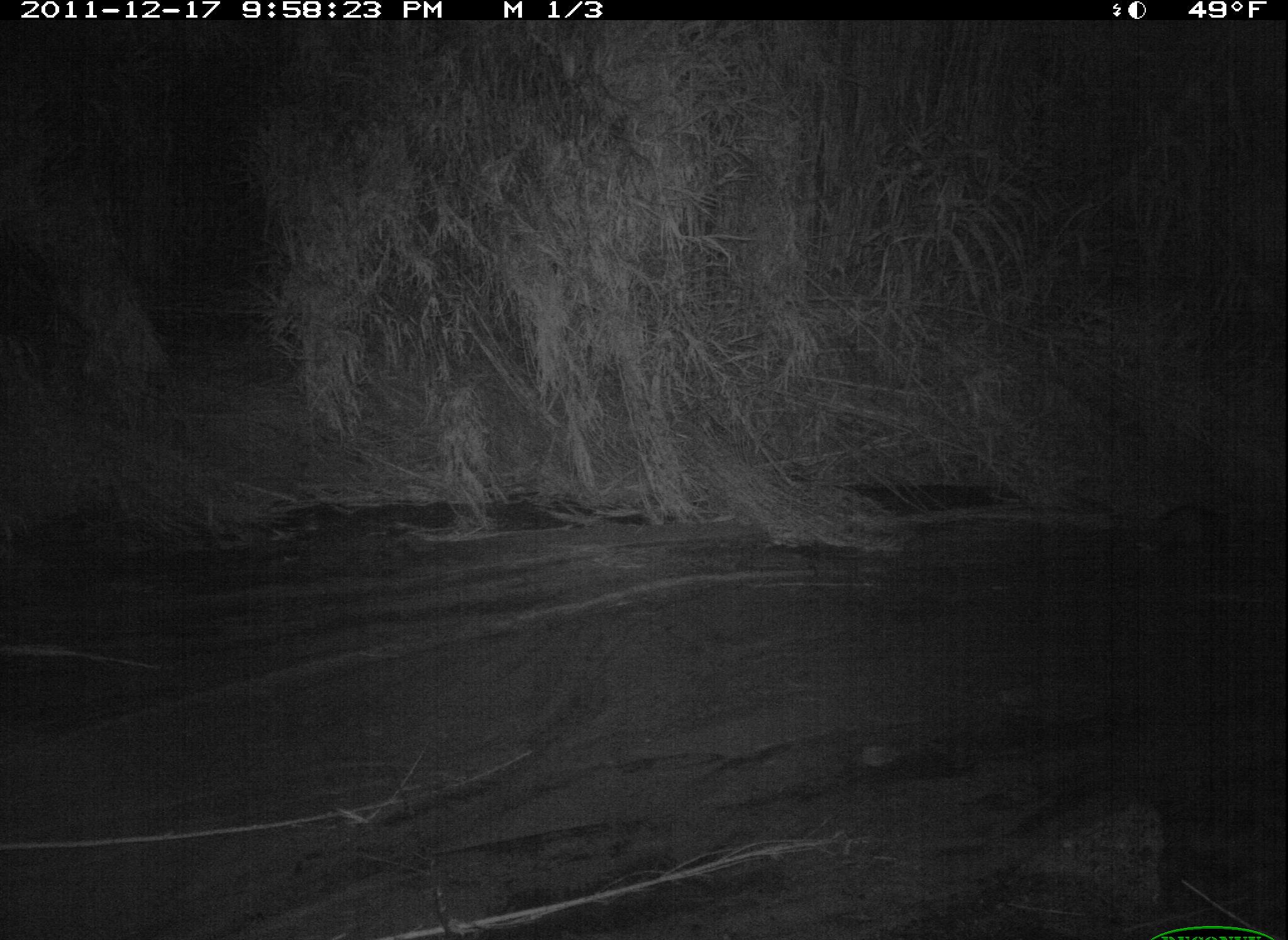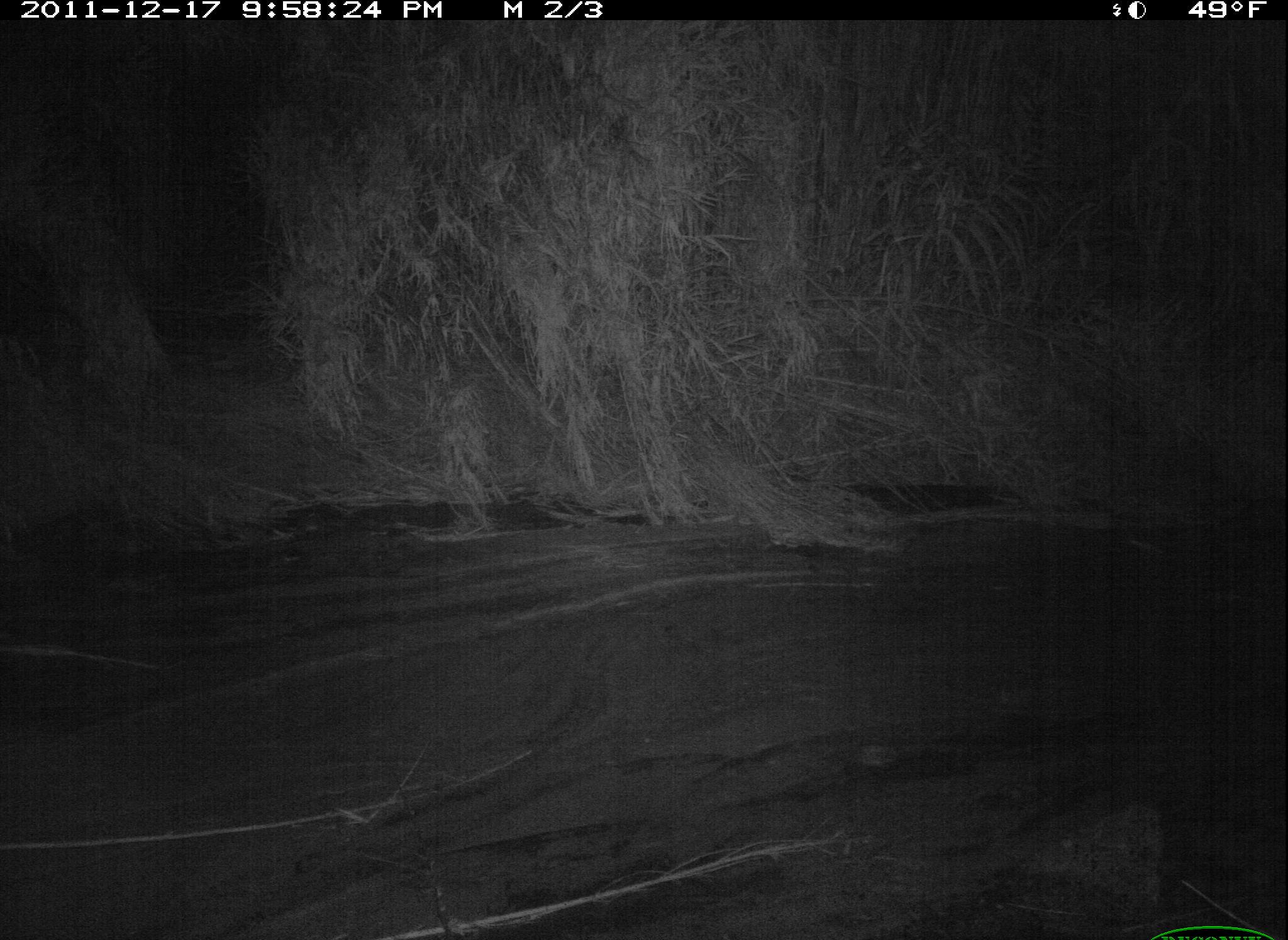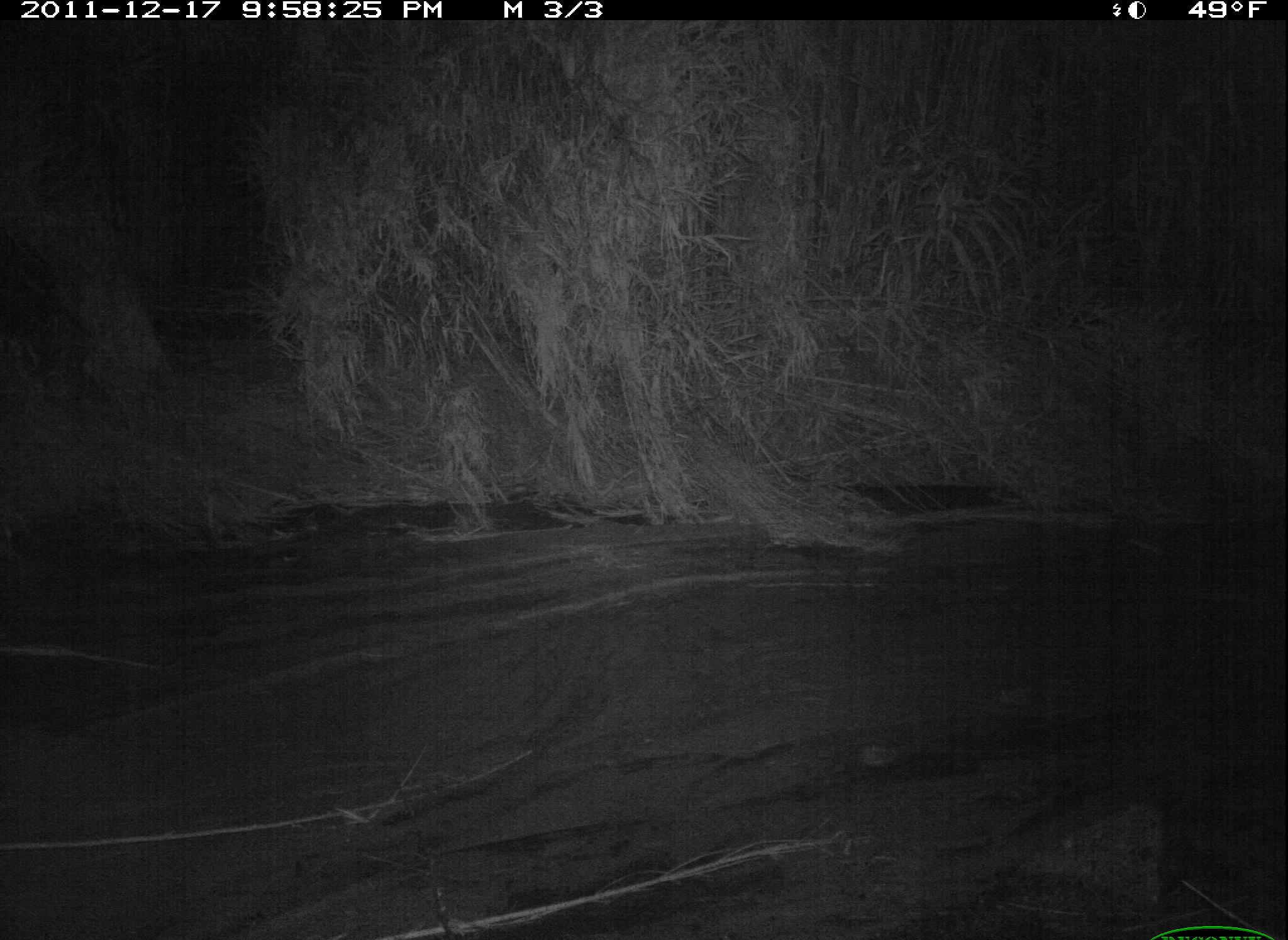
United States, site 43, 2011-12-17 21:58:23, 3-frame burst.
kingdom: Animalia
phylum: Chordata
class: Mammalia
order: Didelphimorphia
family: Didelphidae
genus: Didelphis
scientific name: Didelphis virginiana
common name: virginia opossum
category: opossum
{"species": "opossum (virginia opossum) (Didelphis virginiana)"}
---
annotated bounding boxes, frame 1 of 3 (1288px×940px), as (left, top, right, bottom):
opossum: (1134, 496, 1246, 562)